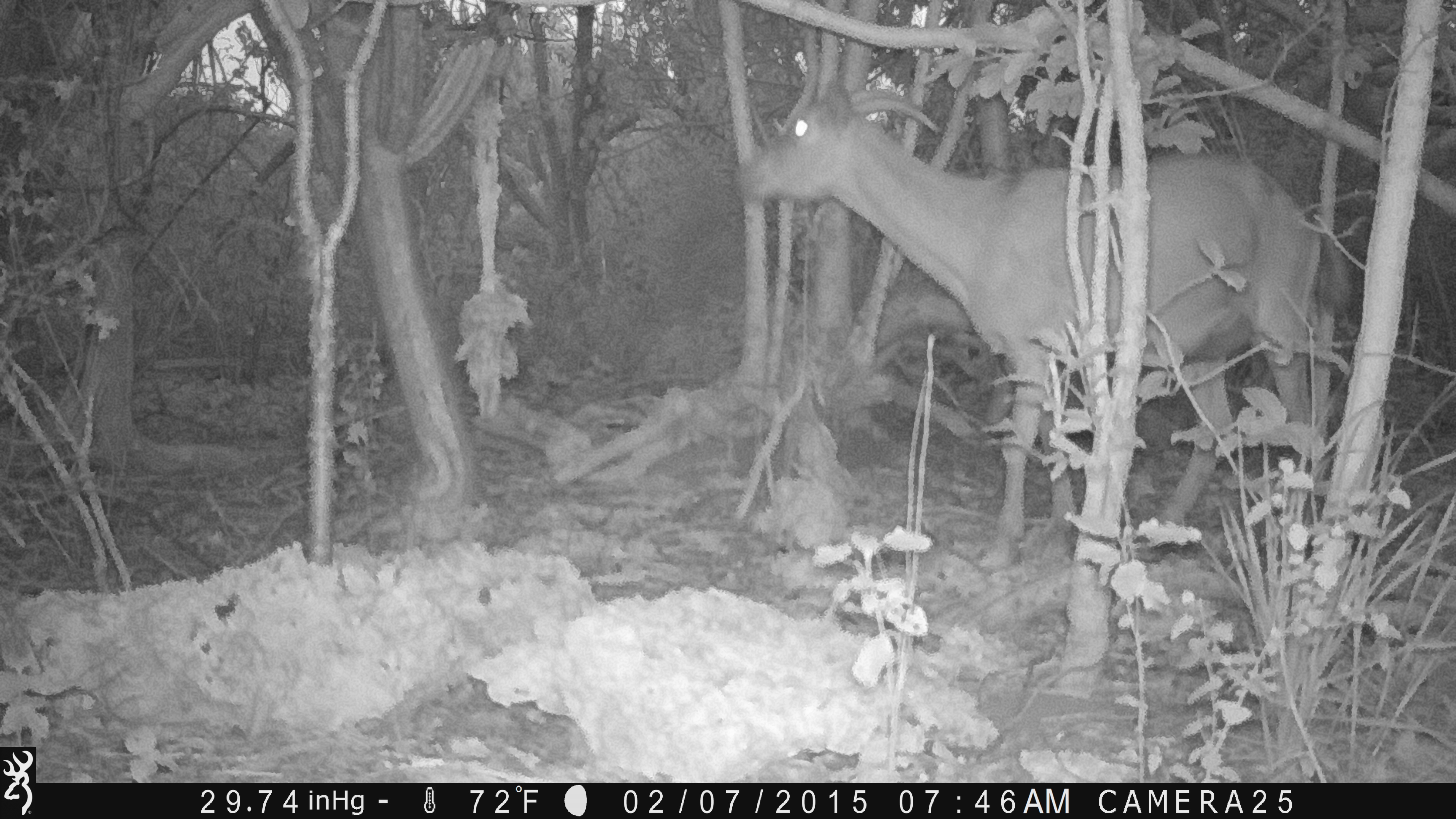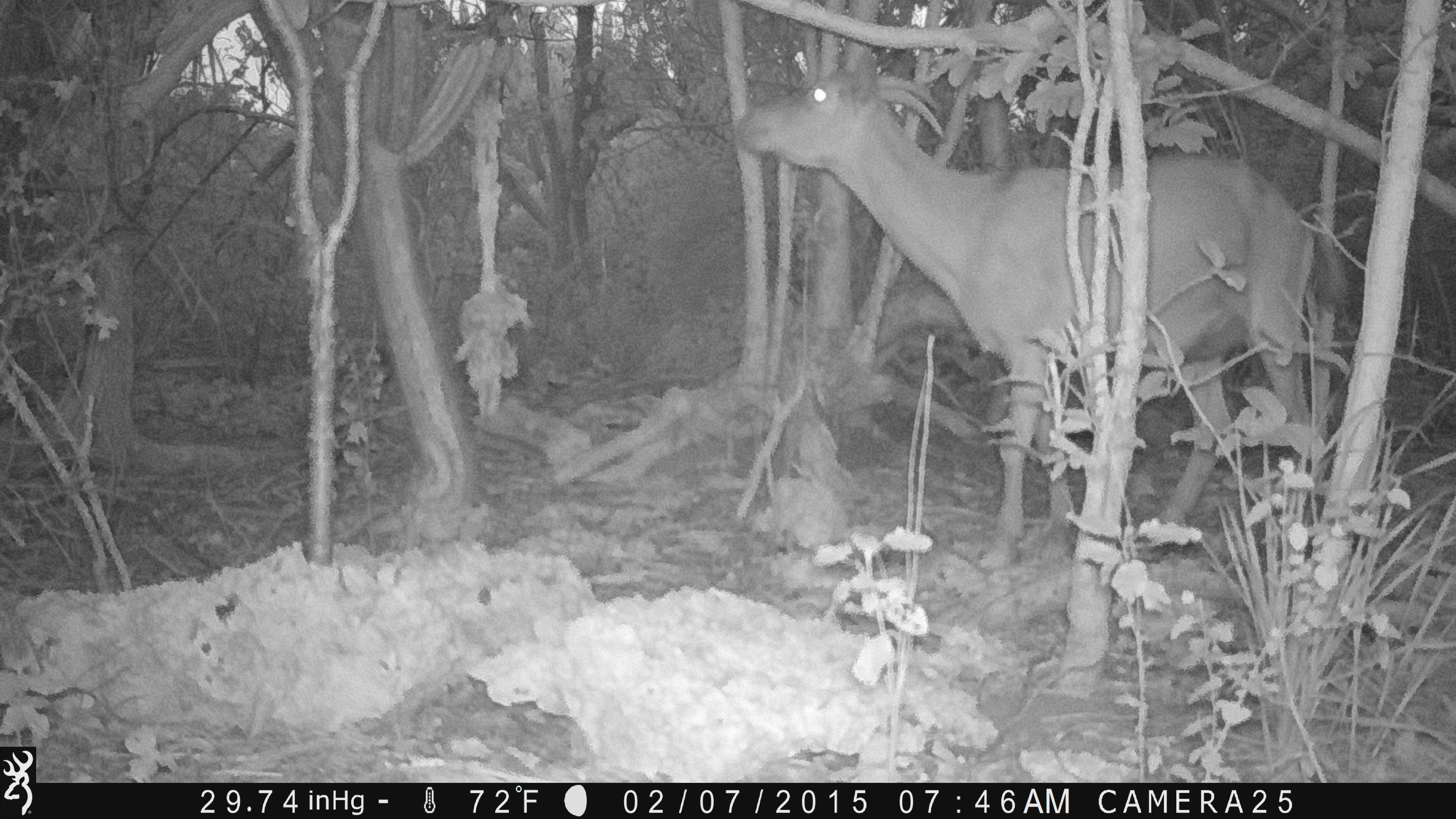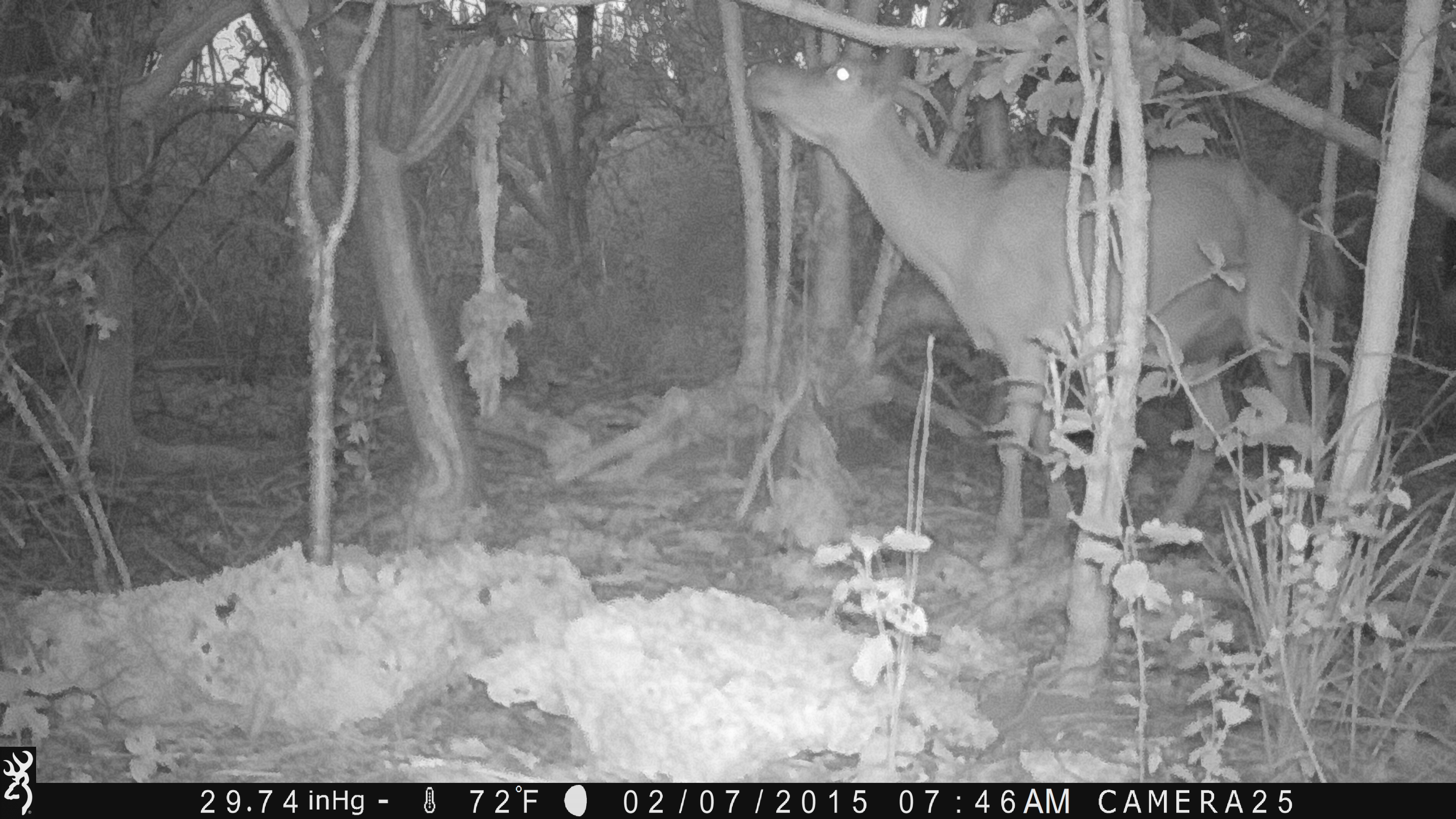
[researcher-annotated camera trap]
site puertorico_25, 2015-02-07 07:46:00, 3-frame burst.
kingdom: Animalia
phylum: Chordata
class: Mammalia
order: Artiodactyla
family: Bovidae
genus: Capra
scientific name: Capra hircus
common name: goat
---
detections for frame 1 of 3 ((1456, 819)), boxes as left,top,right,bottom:
goat: 727,37,1348,564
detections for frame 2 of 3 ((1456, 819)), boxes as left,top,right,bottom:
goat: 727,36,1337,571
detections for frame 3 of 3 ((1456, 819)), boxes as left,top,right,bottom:
goat: 737,44,1332,576